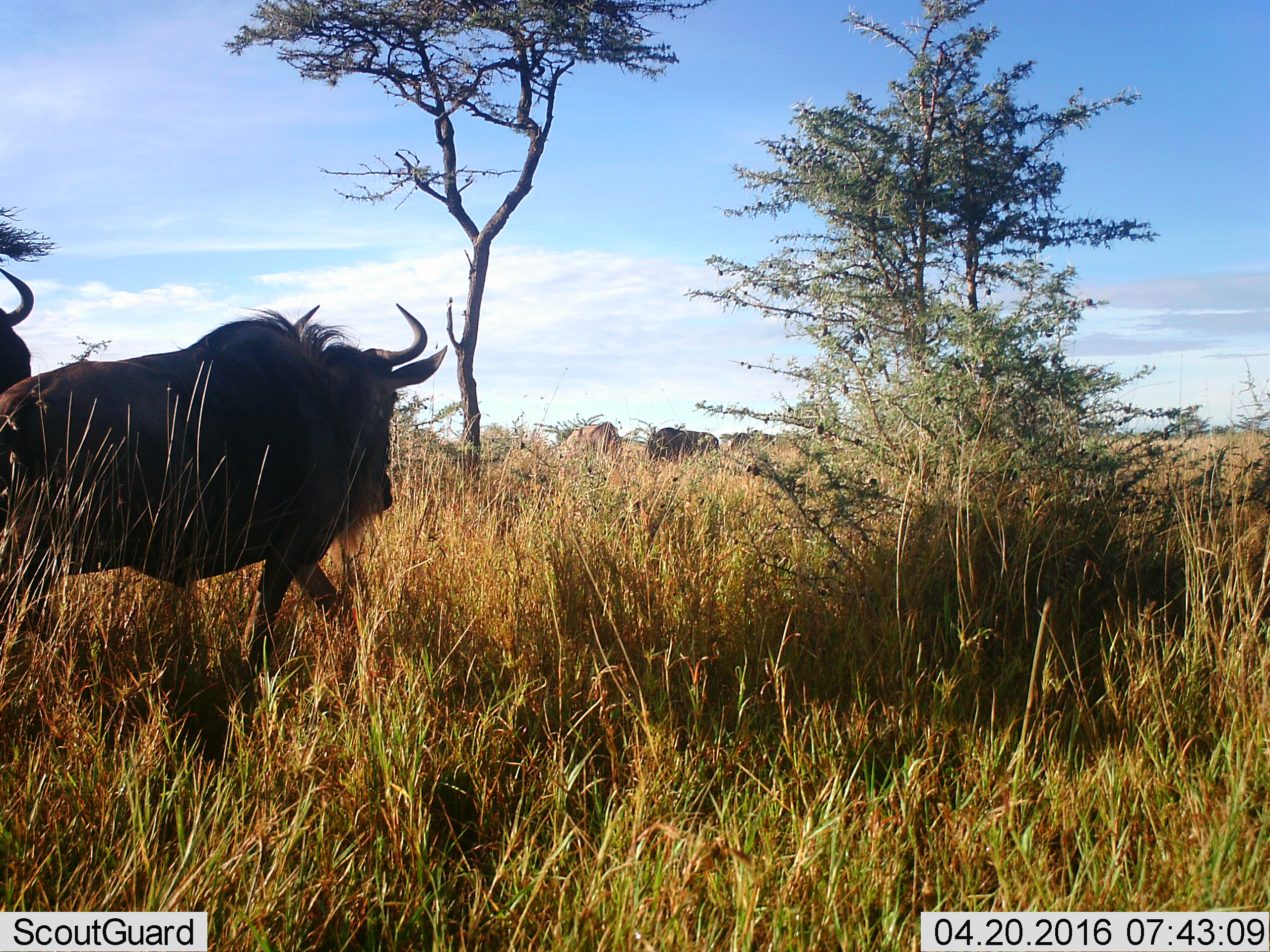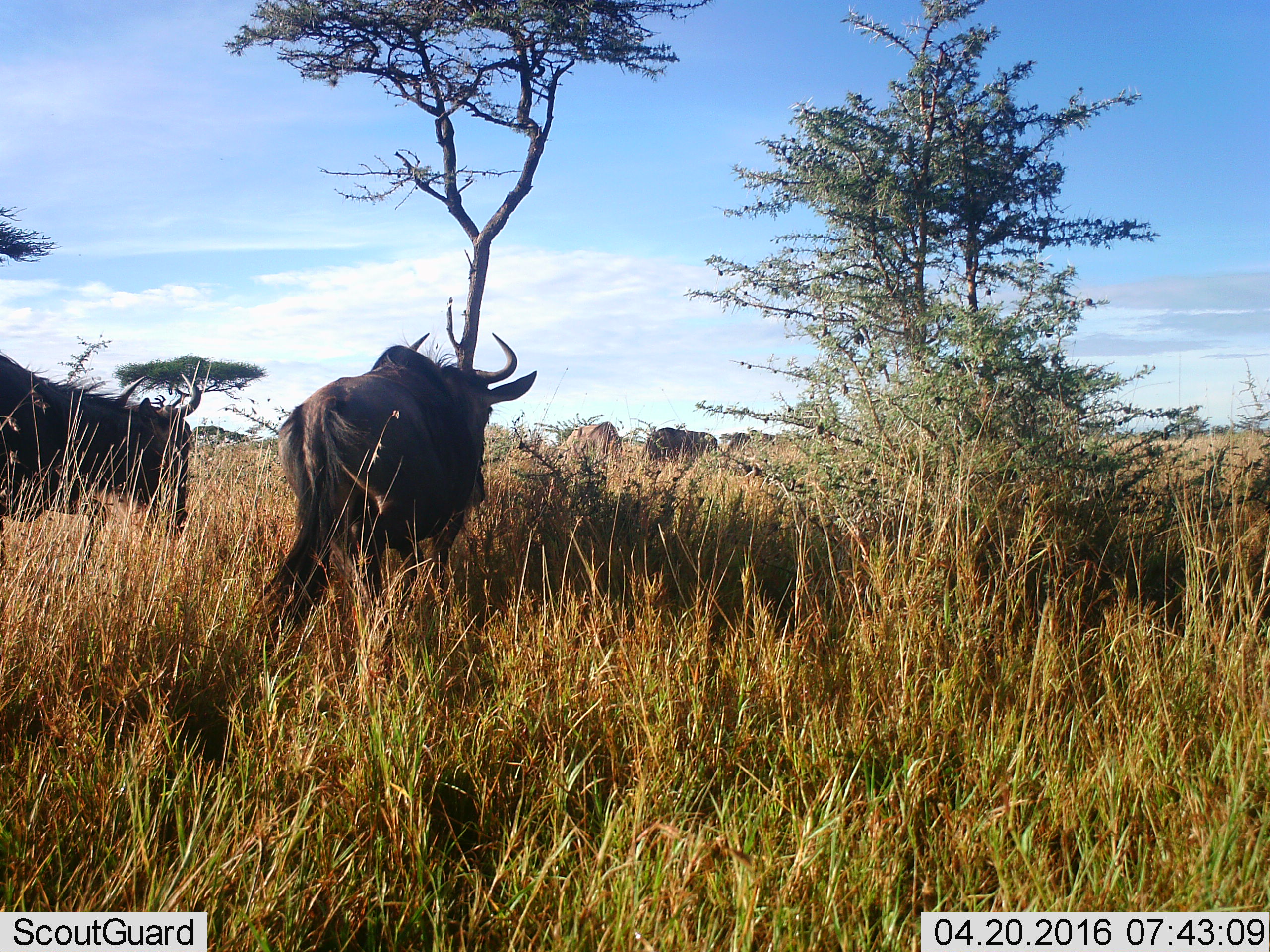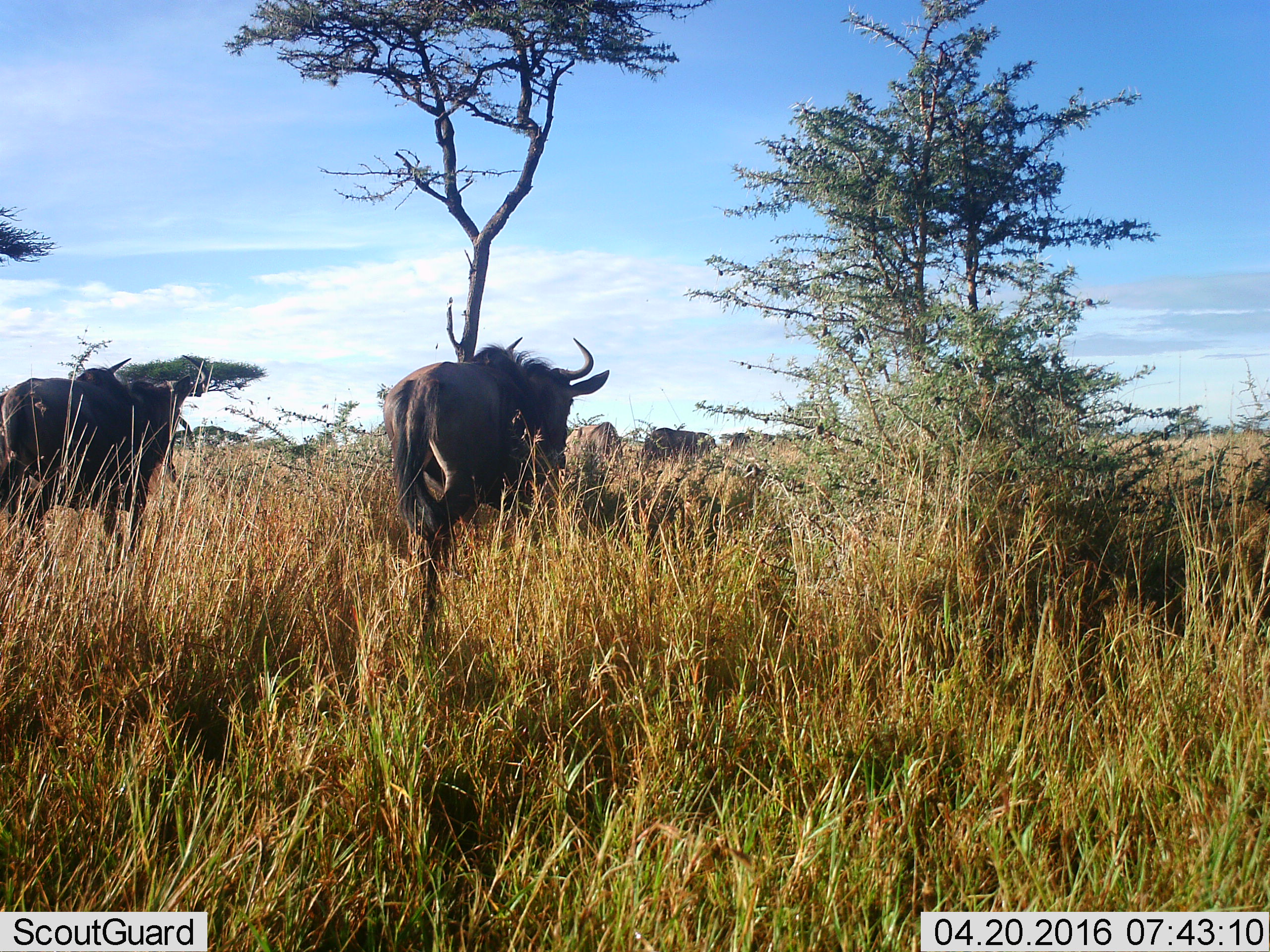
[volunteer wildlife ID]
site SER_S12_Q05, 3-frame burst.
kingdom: Animalia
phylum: Chordata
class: Mammalia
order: Artiodactyla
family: Bovidae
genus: Connochaetes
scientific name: Connochaetes taurinus taurinus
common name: blue wildebeest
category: wildebeestblue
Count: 5.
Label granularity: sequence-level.